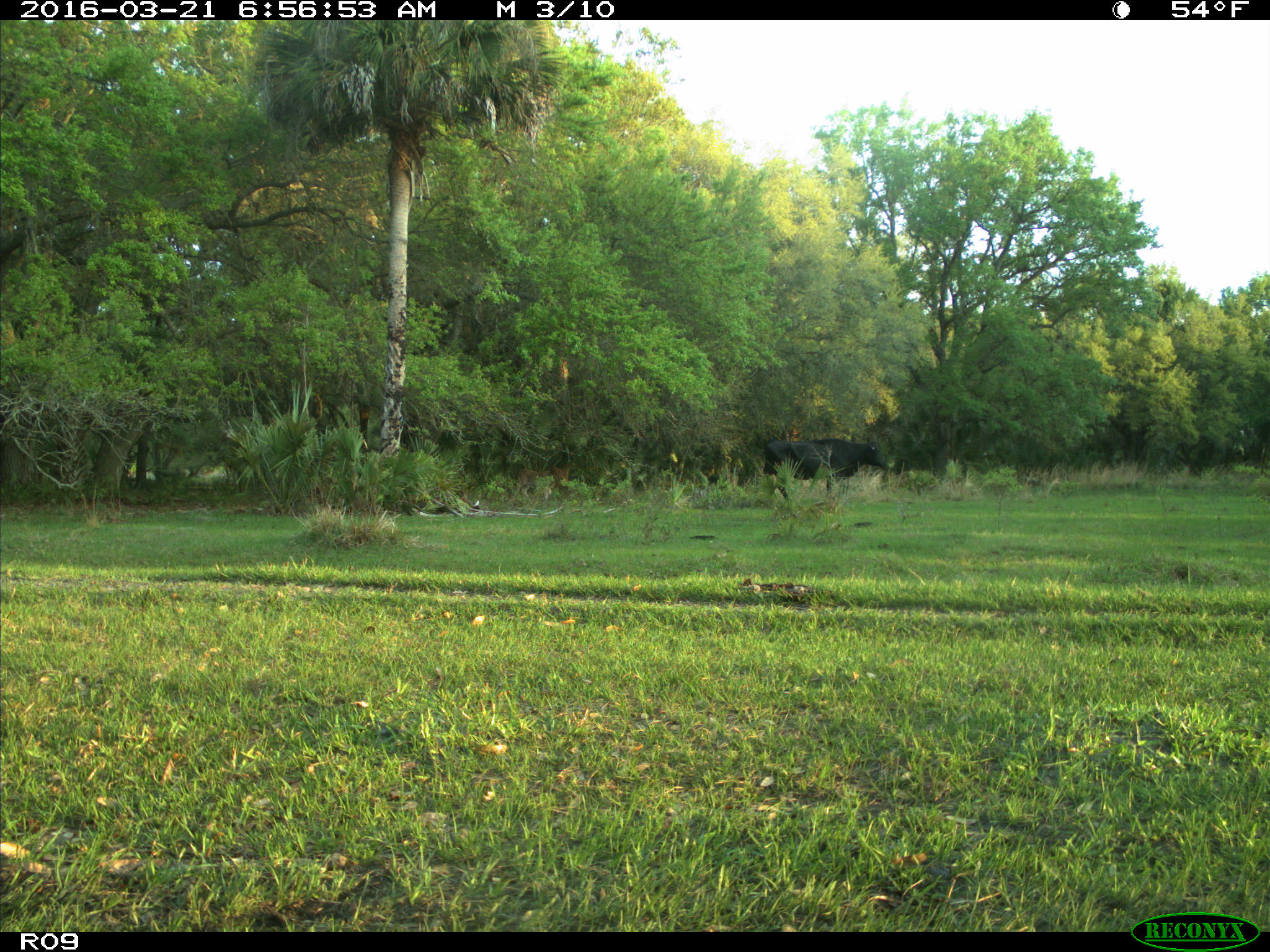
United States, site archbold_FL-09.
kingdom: Animalia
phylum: Chordata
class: Mammalia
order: Artiodactyla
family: Bovidae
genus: Bos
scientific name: Bos taurus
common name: domestic cow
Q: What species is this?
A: Bos taurus (domestic cow).